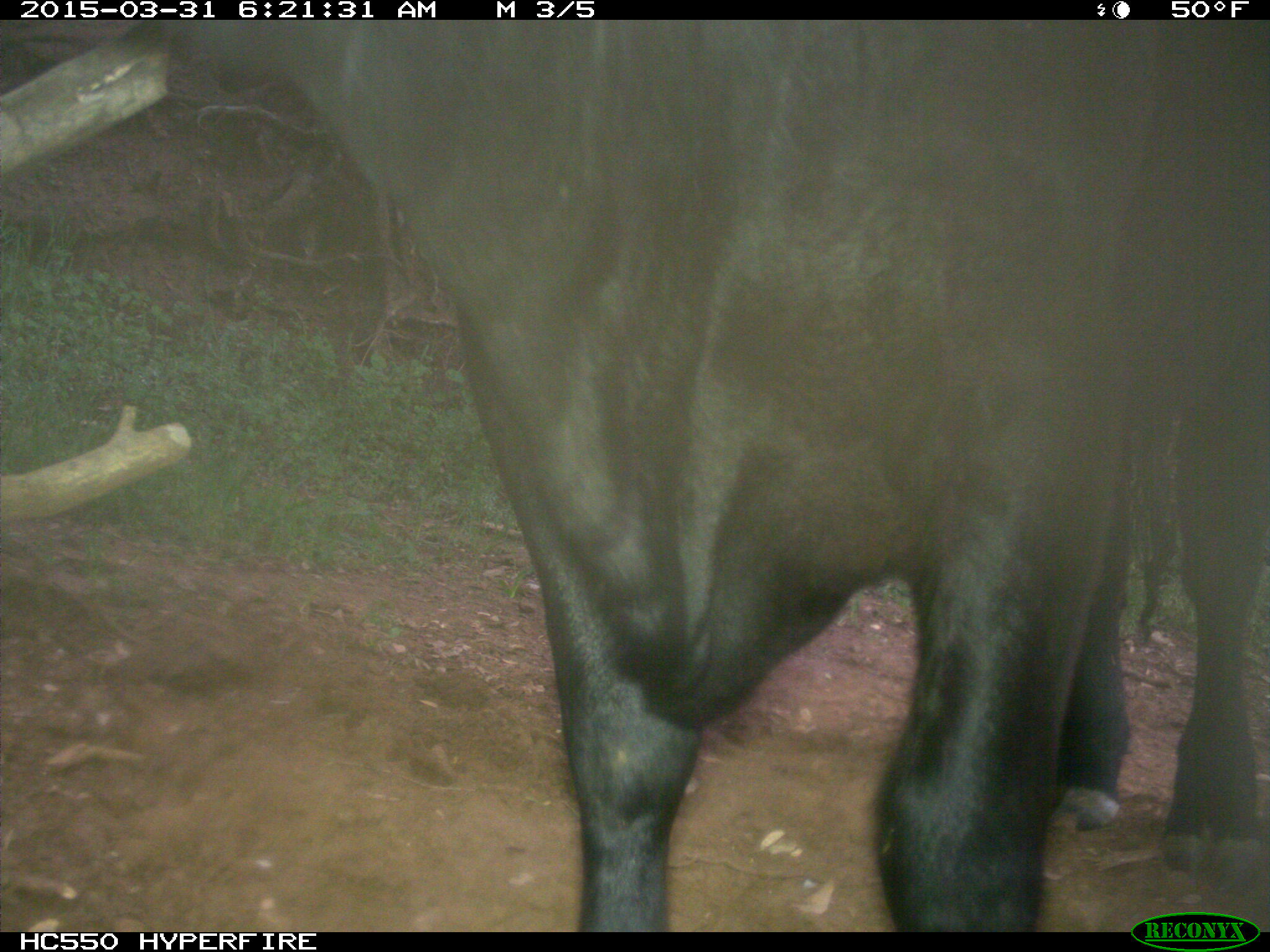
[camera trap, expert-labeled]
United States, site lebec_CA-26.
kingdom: Animalia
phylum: Chordata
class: Mammalia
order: Artiodactyla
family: Bovidae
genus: Bos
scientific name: Bos taurus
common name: domestic cow